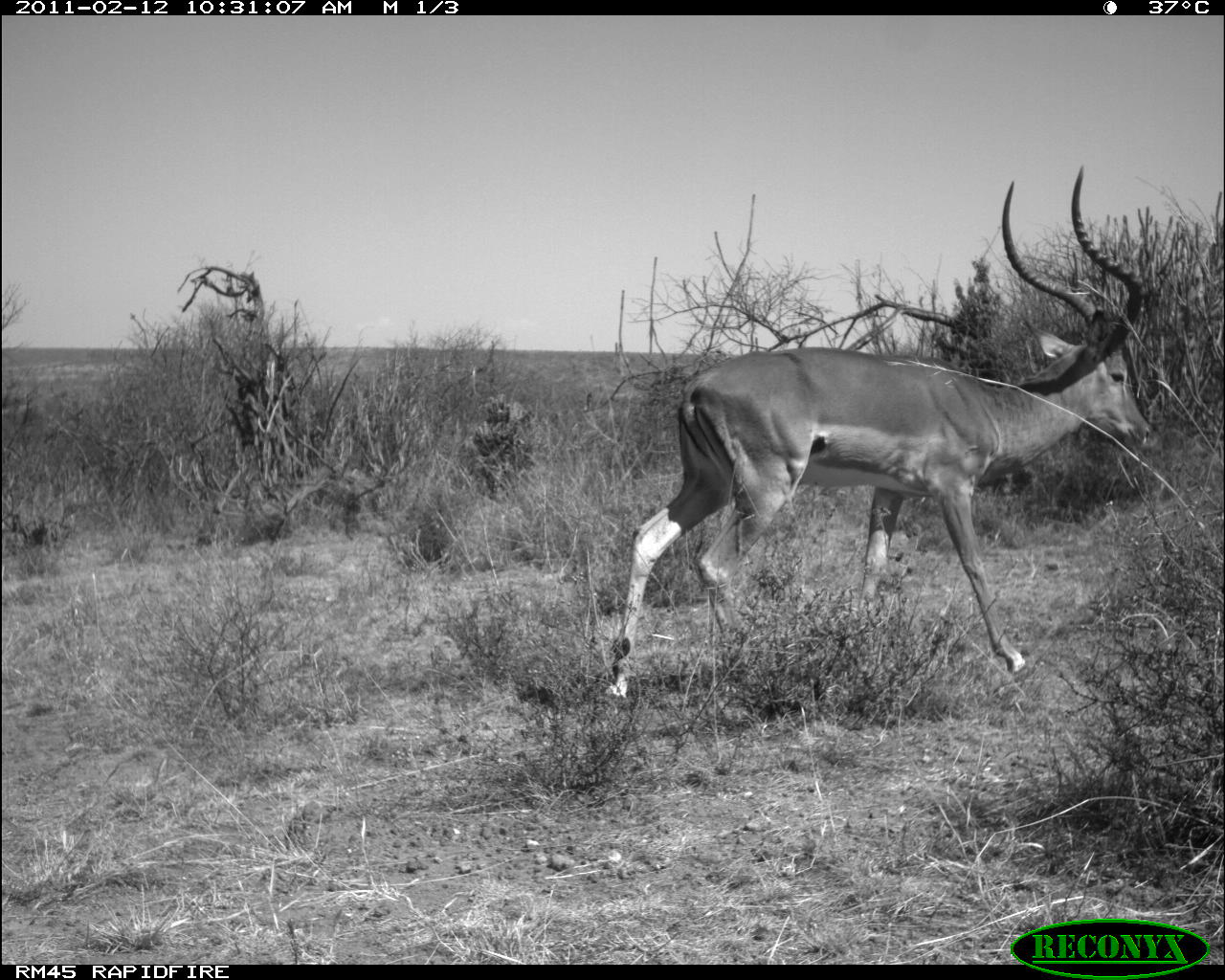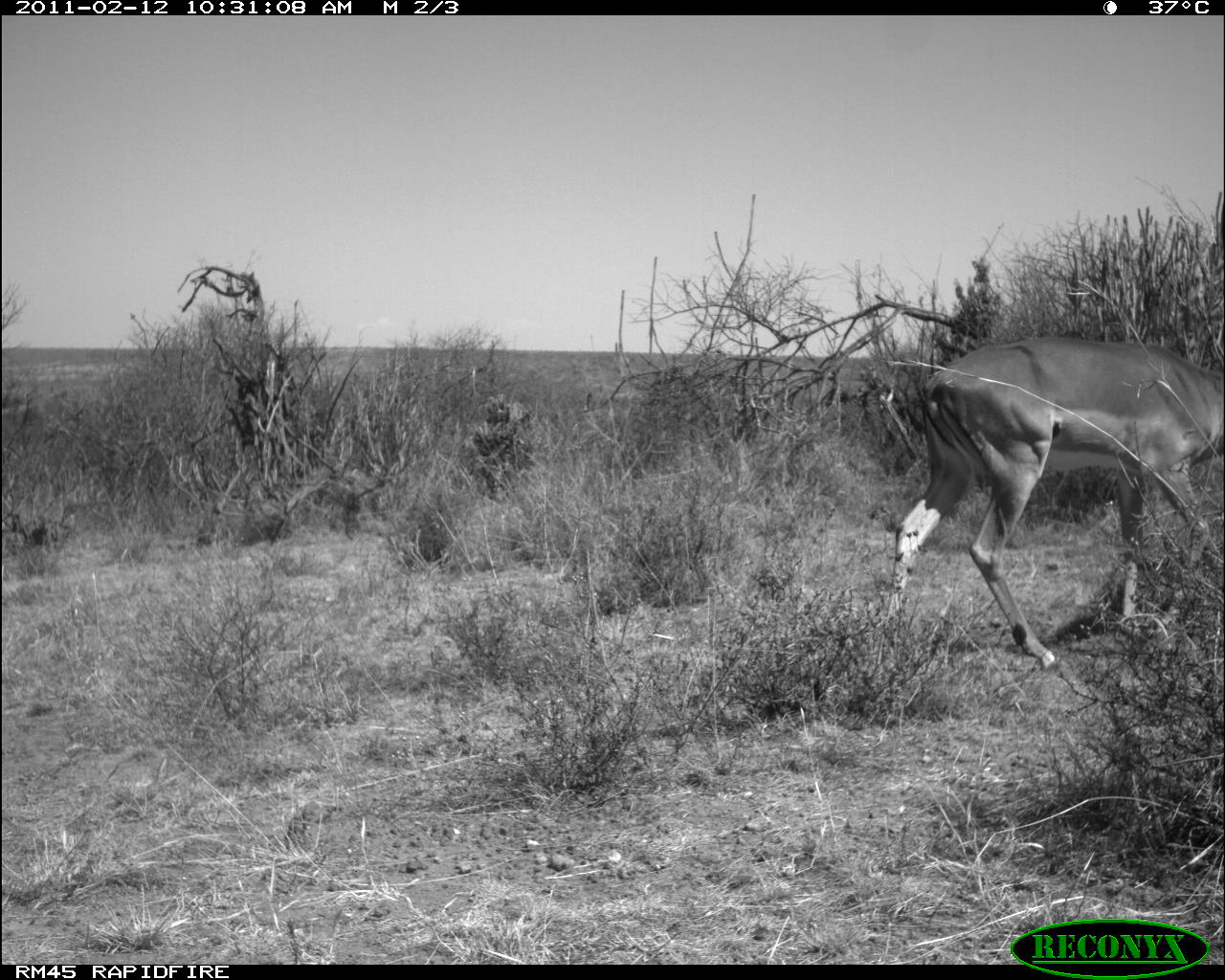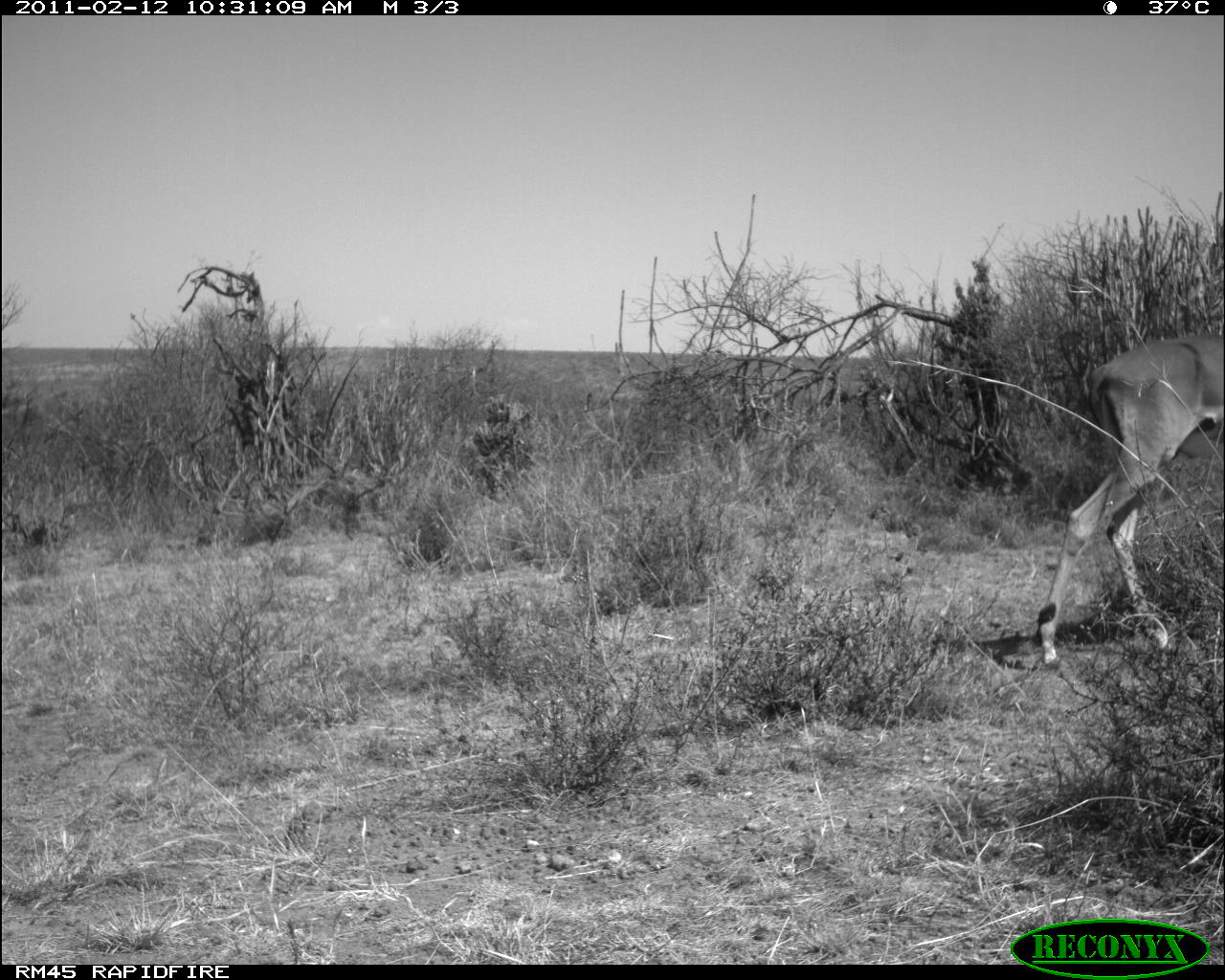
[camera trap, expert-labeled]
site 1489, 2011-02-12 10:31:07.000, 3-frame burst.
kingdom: Animalia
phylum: Chordata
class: Mammalia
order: Artiodactyla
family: Bovidae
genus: Aepyceros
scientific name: Aepyceros melampus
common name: impala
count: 1